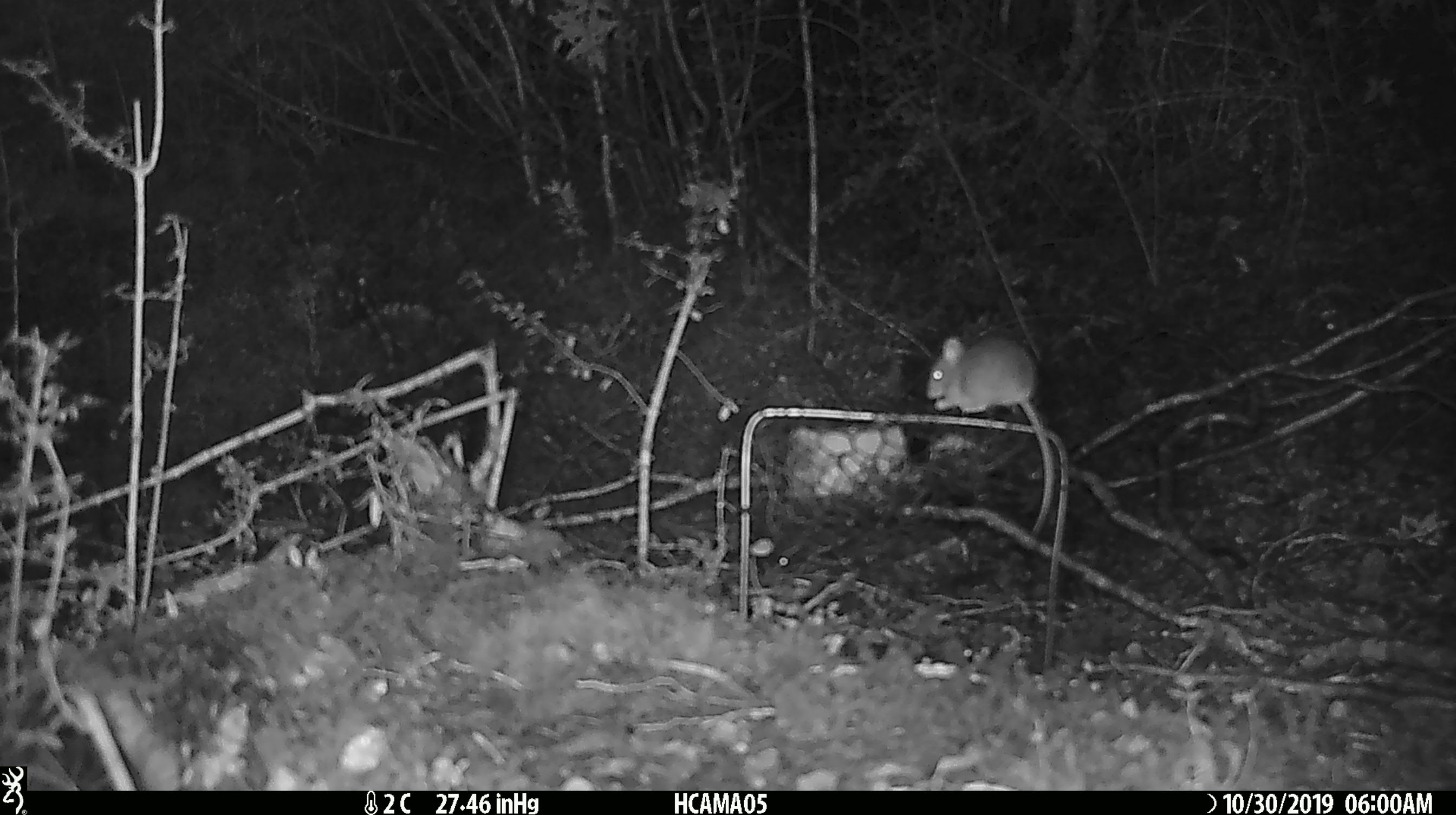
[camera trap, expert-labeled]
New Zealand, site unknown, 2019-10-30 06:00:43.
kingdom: Animalia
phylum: Chordata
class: Mammalia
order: Rodentia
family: Muridae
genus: Mus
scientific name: Mus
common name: mouse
Mouse (Mus).